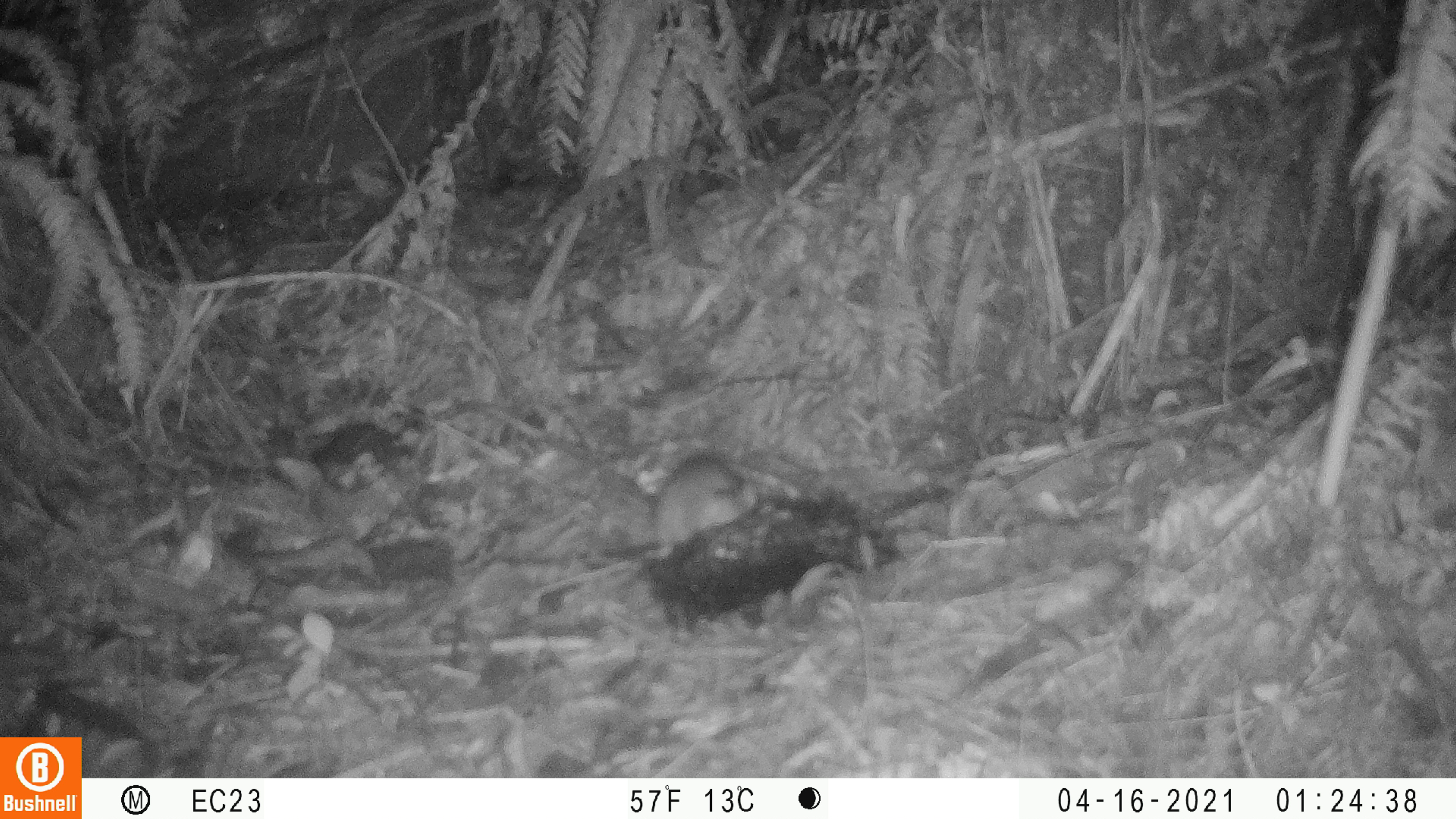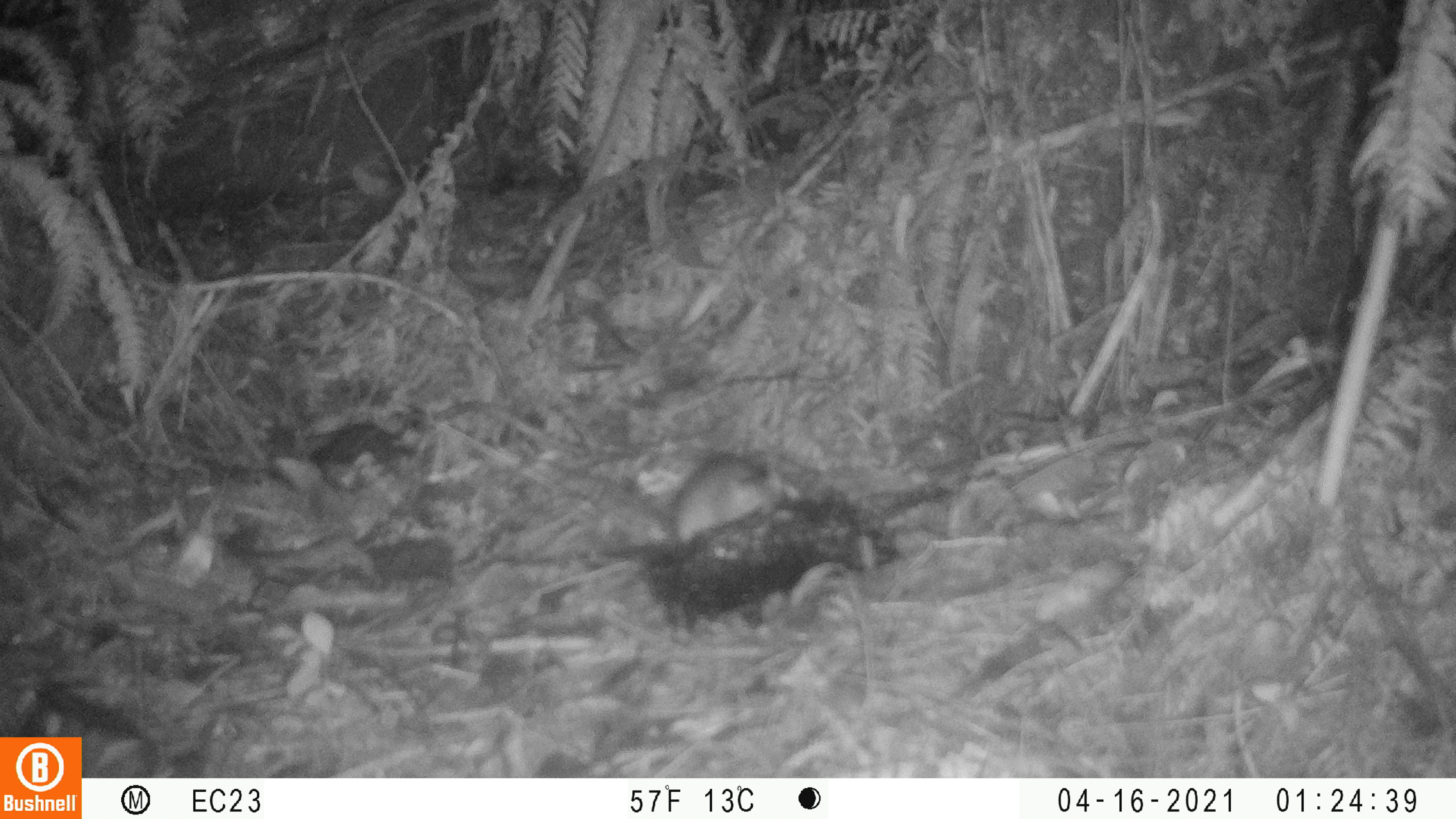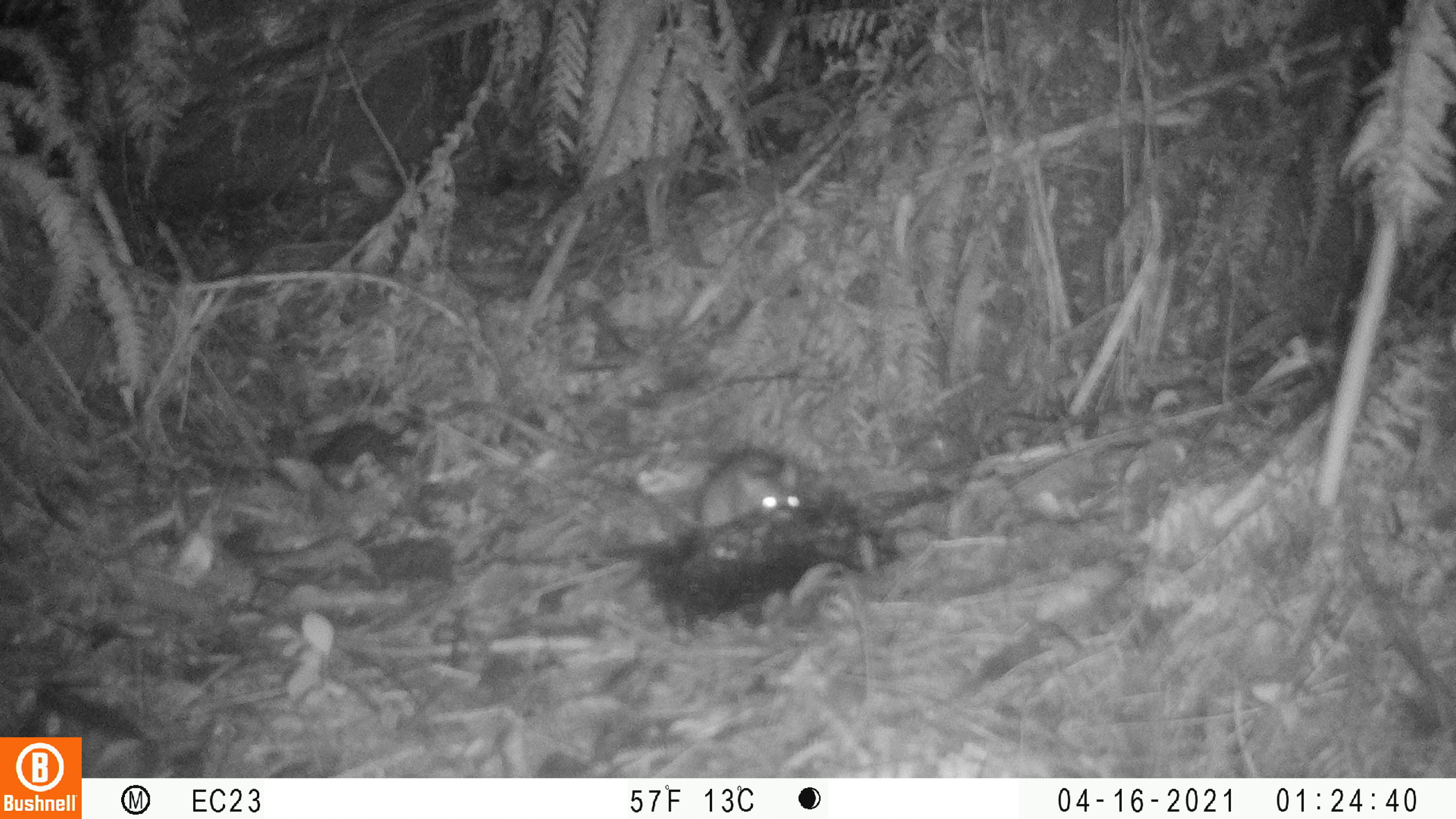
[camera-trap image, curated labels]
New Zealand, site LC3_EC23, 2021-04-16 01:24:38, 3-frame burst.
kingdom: Animalia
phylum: Chordata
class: Mammalia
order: Rodentia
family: Muridae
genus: Rattus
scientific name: Rattus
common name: rat